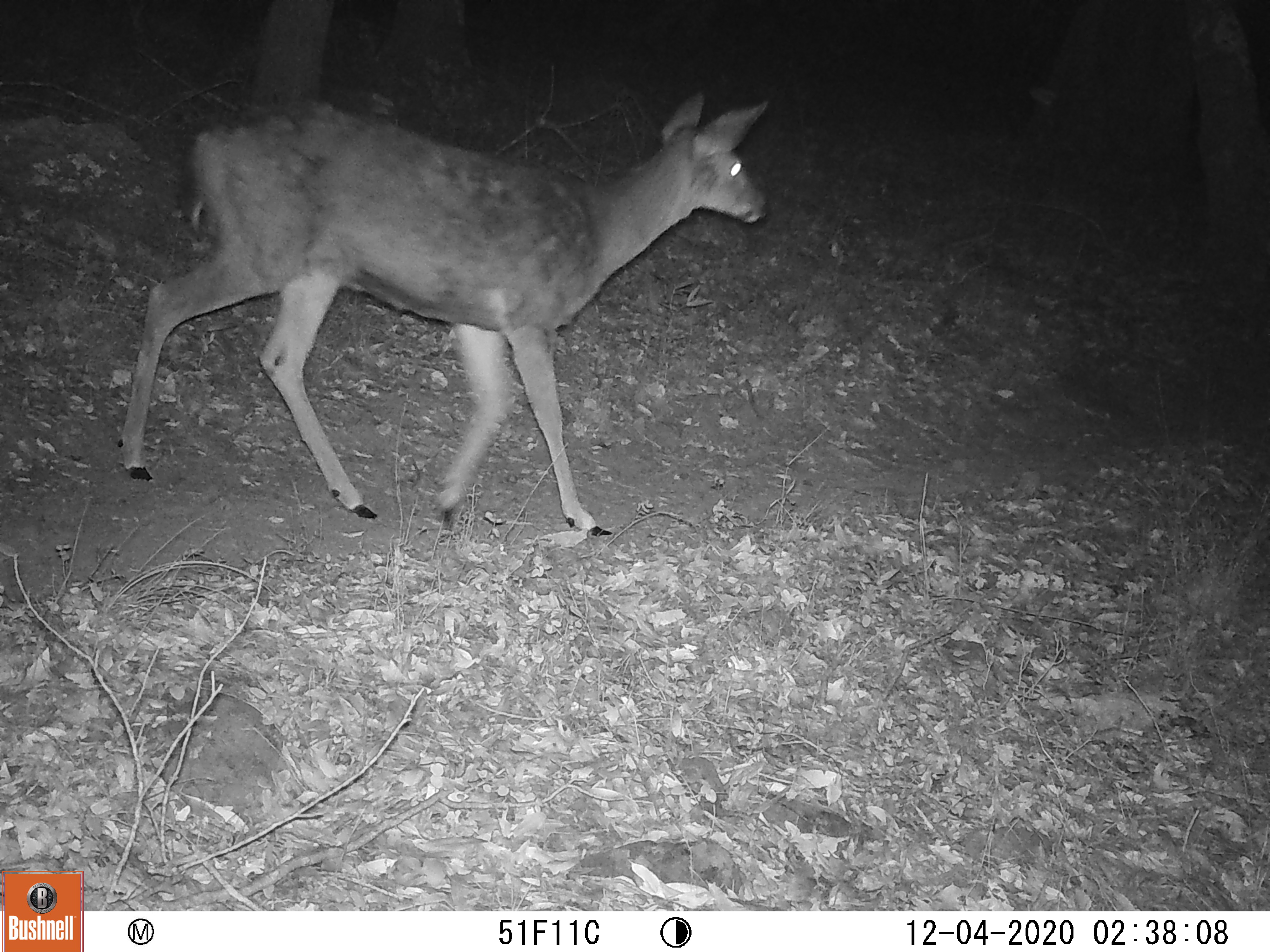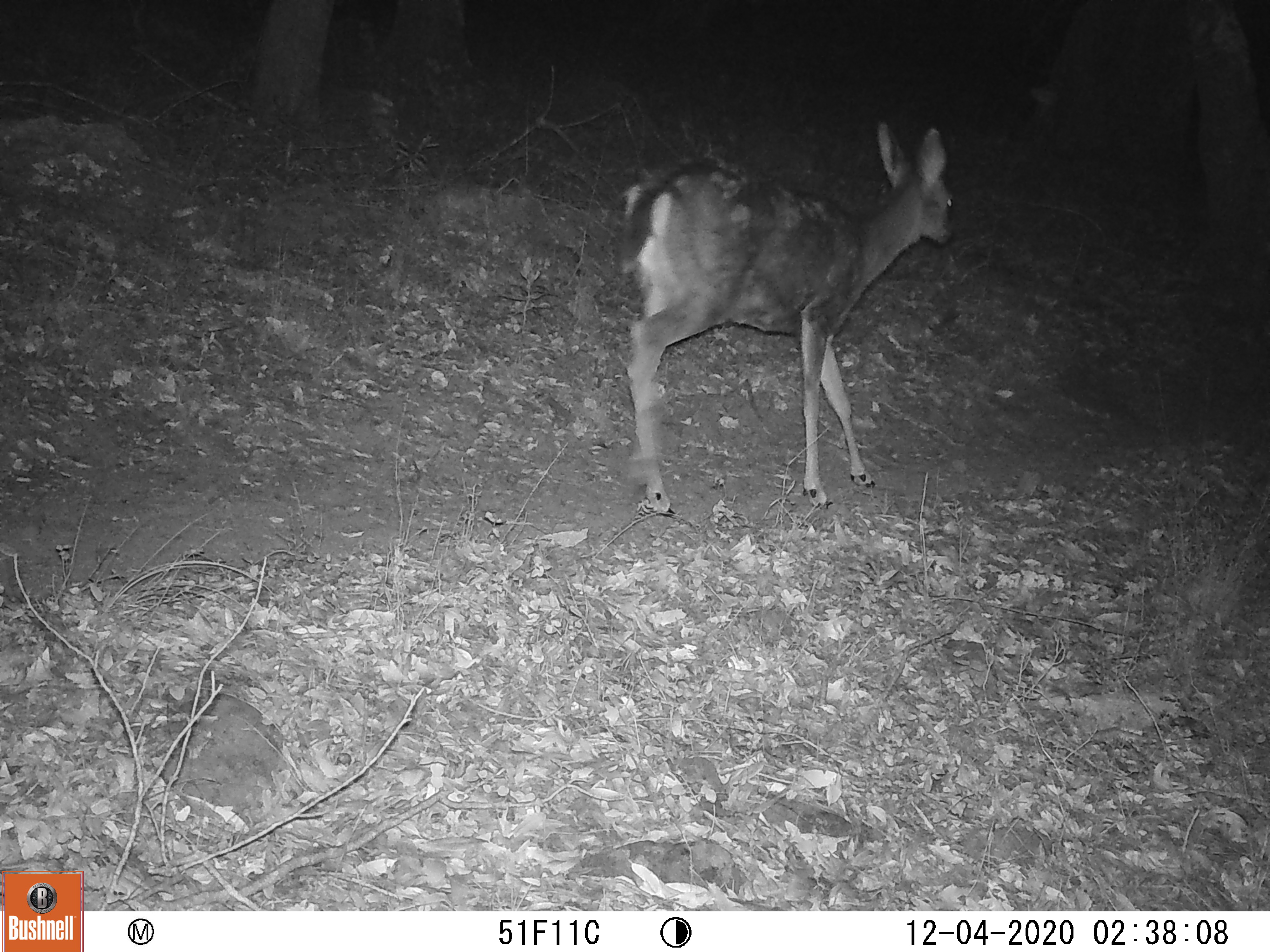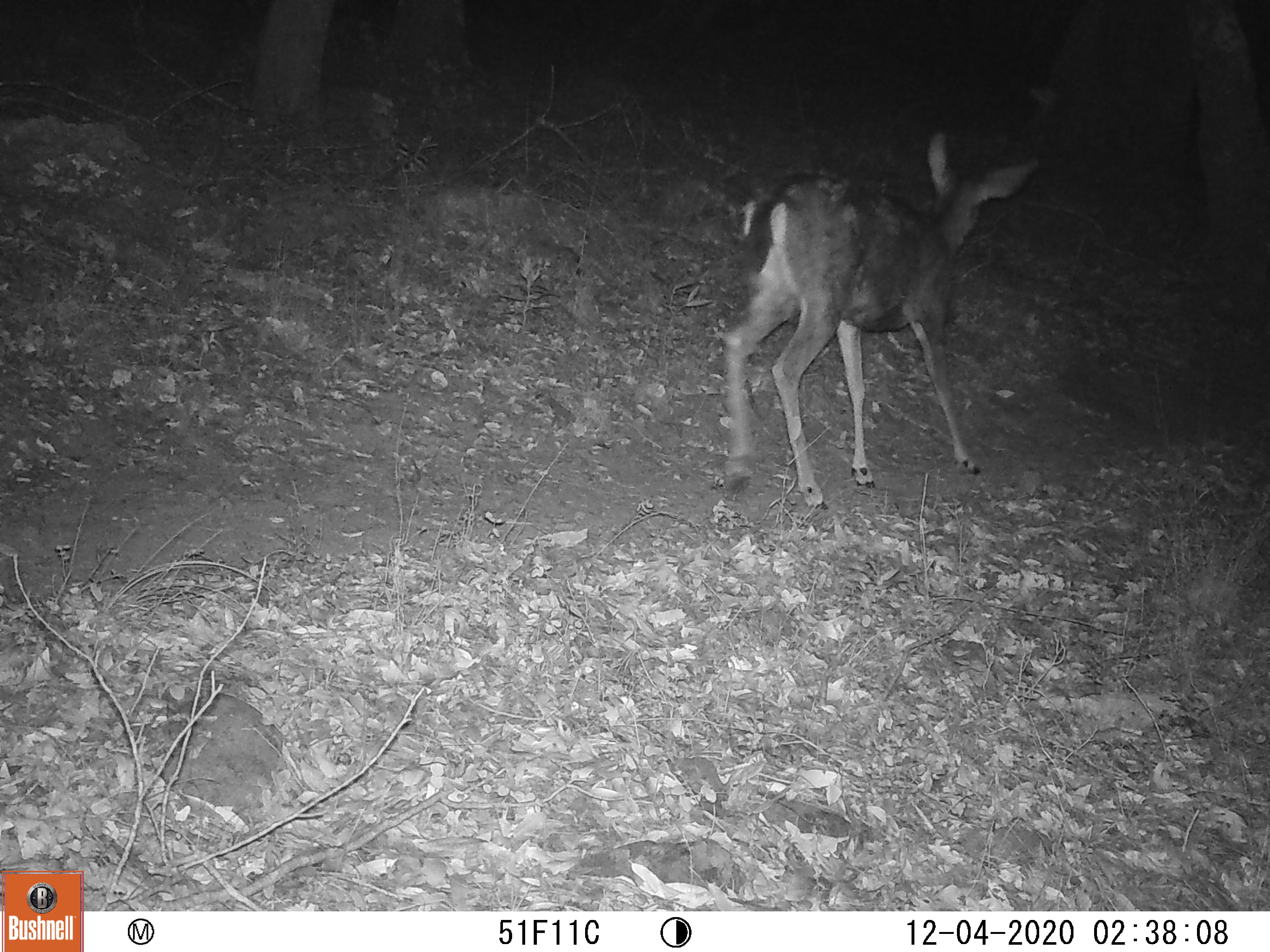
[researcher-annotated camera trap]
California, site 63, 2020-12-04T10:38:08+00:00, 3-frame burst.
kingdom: Animalia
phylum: Chordata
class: Mammalia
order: Artiodactyla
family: Cervidae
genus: Odocoileus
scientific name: Odocoileus hemionus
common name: mule deer